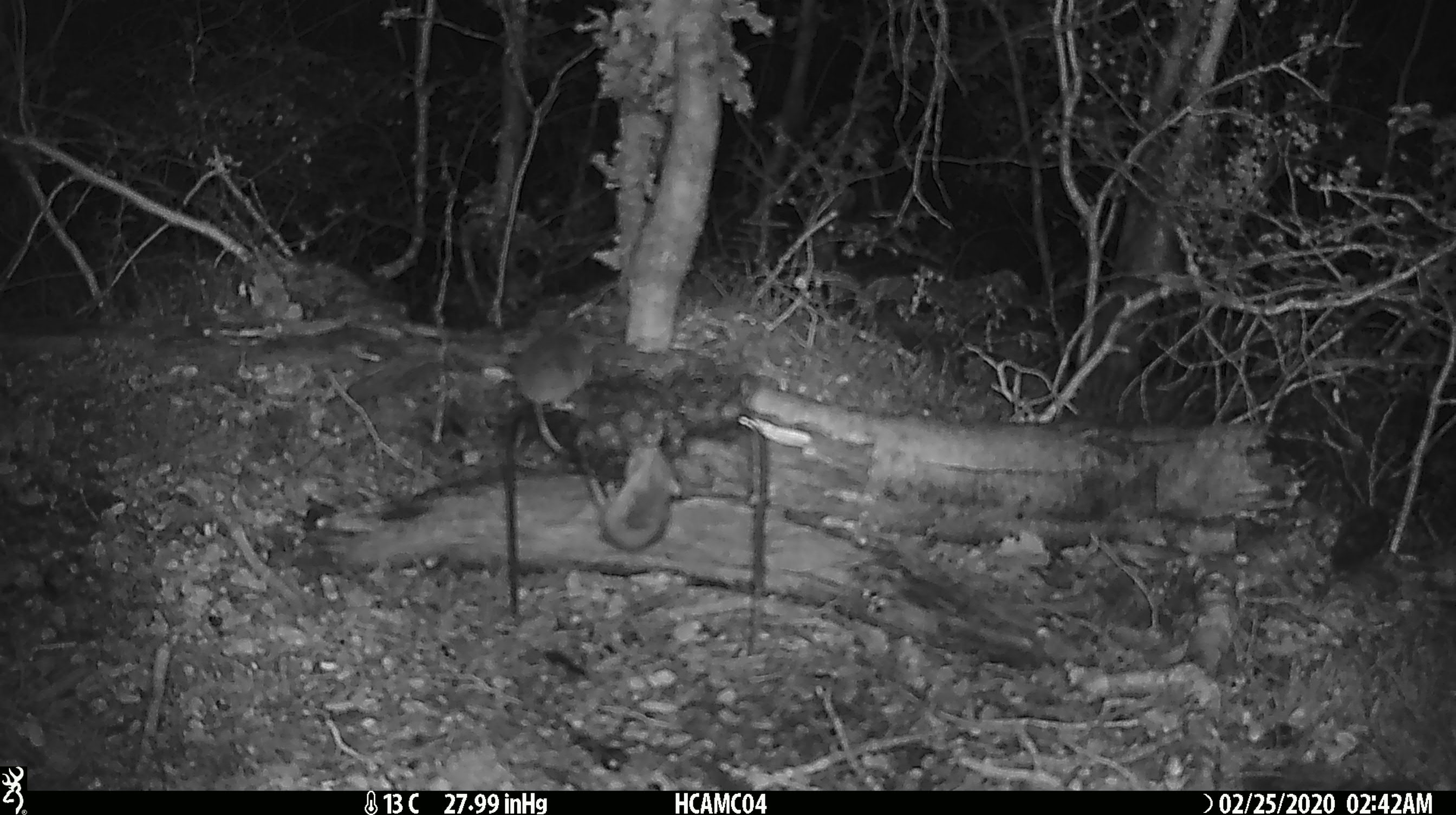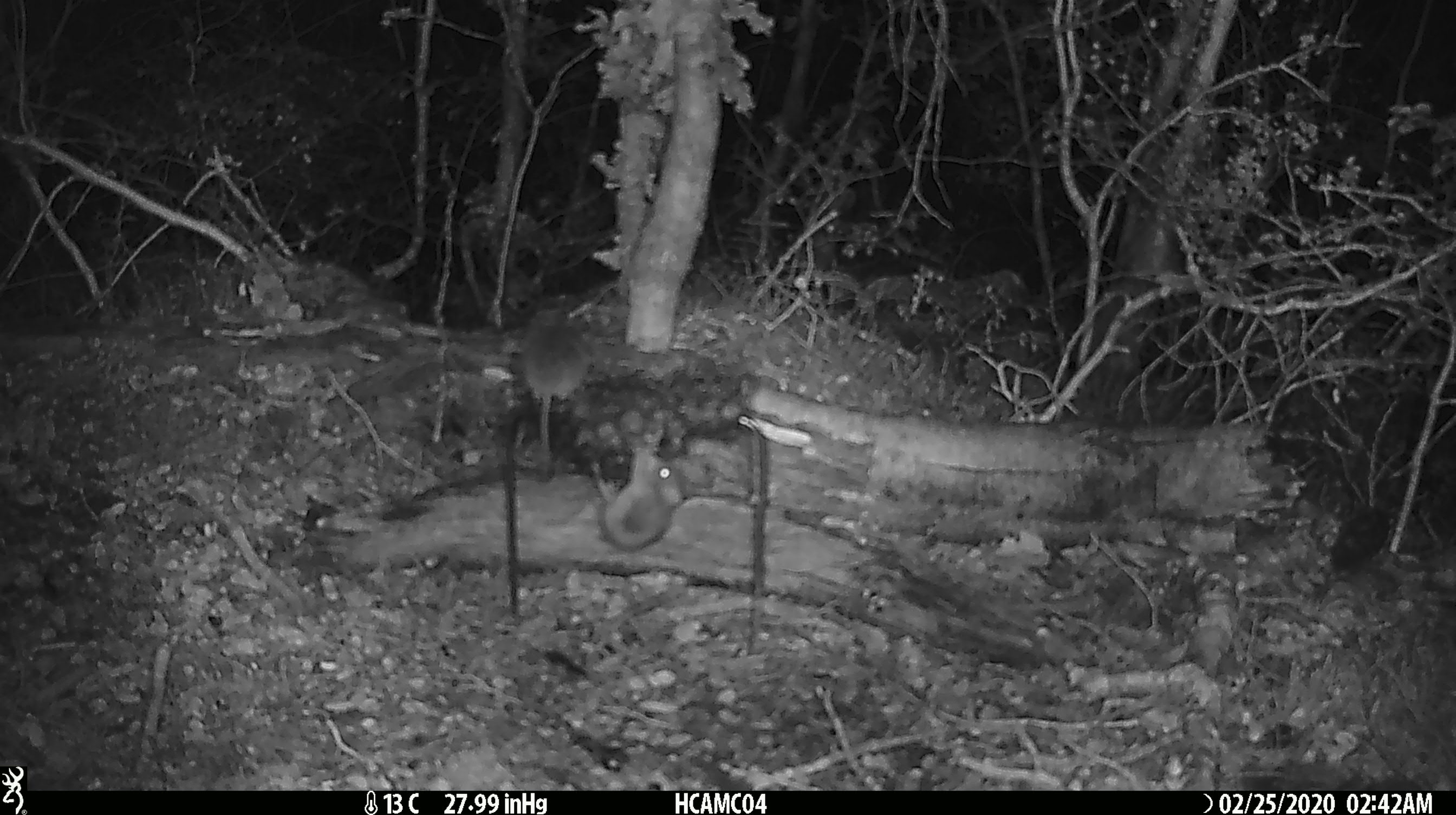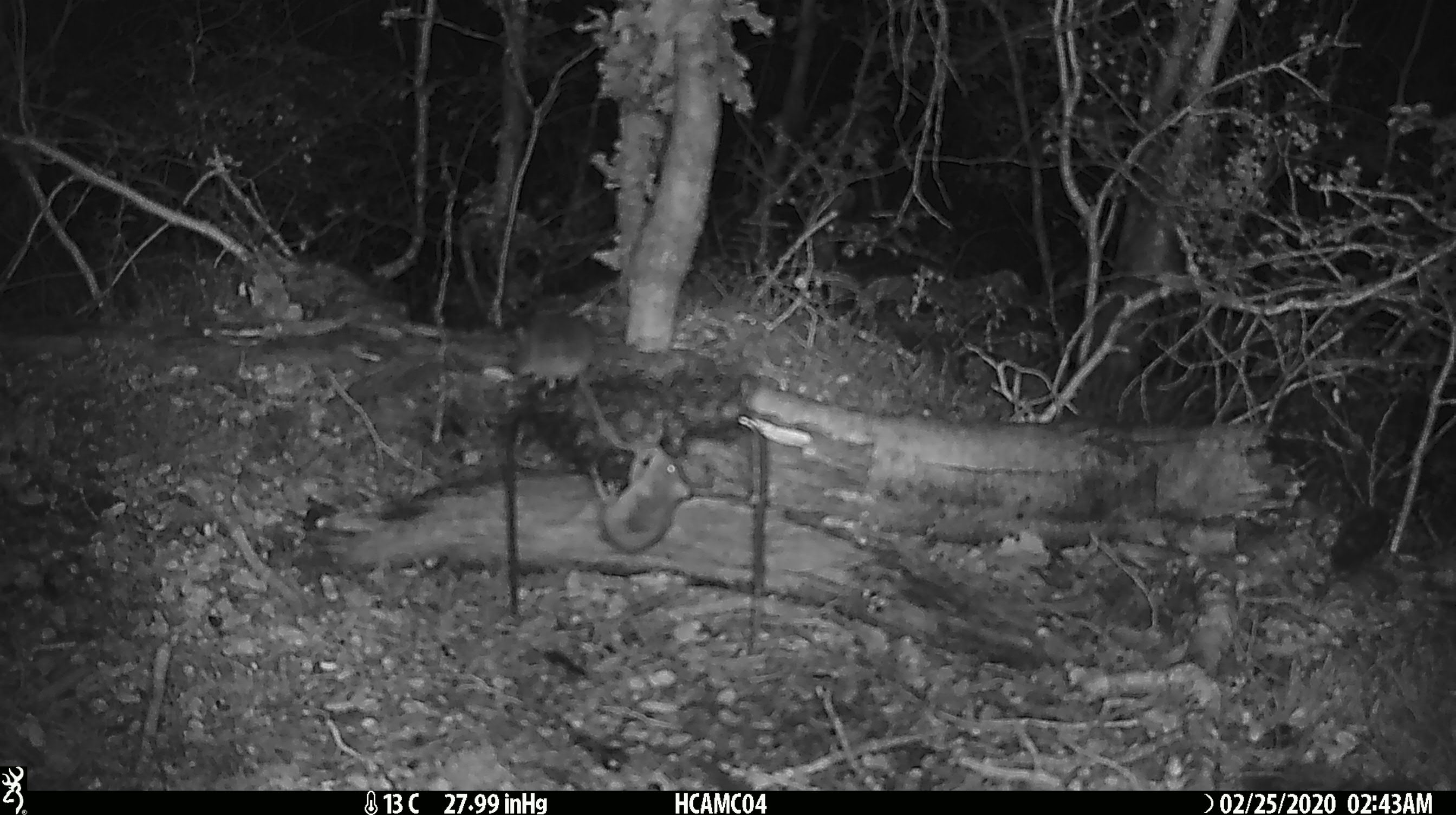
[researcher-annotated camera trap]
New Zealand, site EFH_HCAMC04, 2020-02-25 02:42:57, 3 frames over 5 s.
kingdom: Animalia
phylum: Chordata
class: Mammalia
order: Rodentia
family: Muridae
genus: Mus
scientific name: Mus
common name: mouse